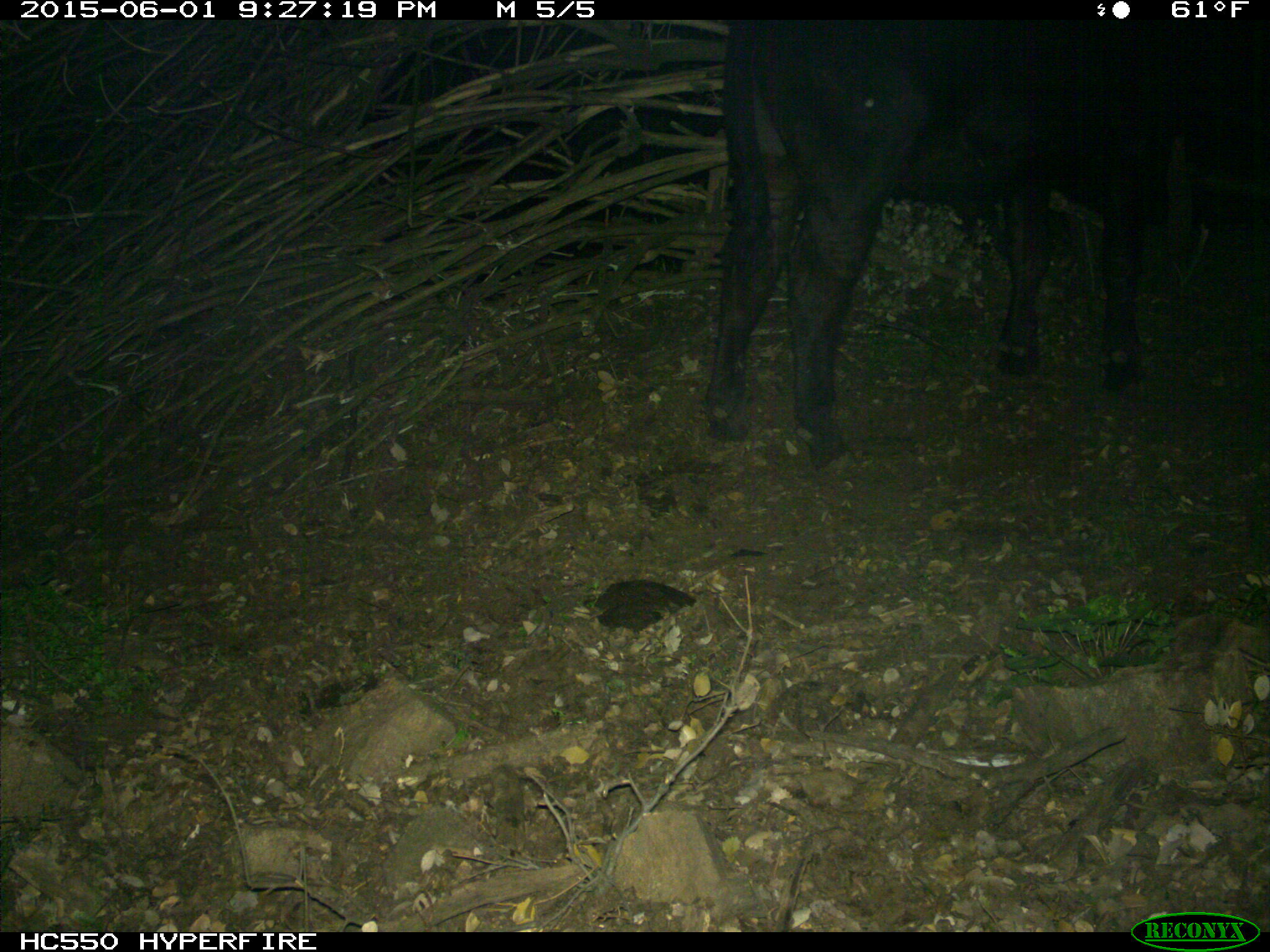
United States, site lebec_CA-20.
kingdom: Animalia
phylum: Chordata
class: Mammalia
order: Artiodactyla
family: Bovidae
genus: Bos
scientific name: Bos taurus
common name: domestic cow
Bos taurus (domestic cow).